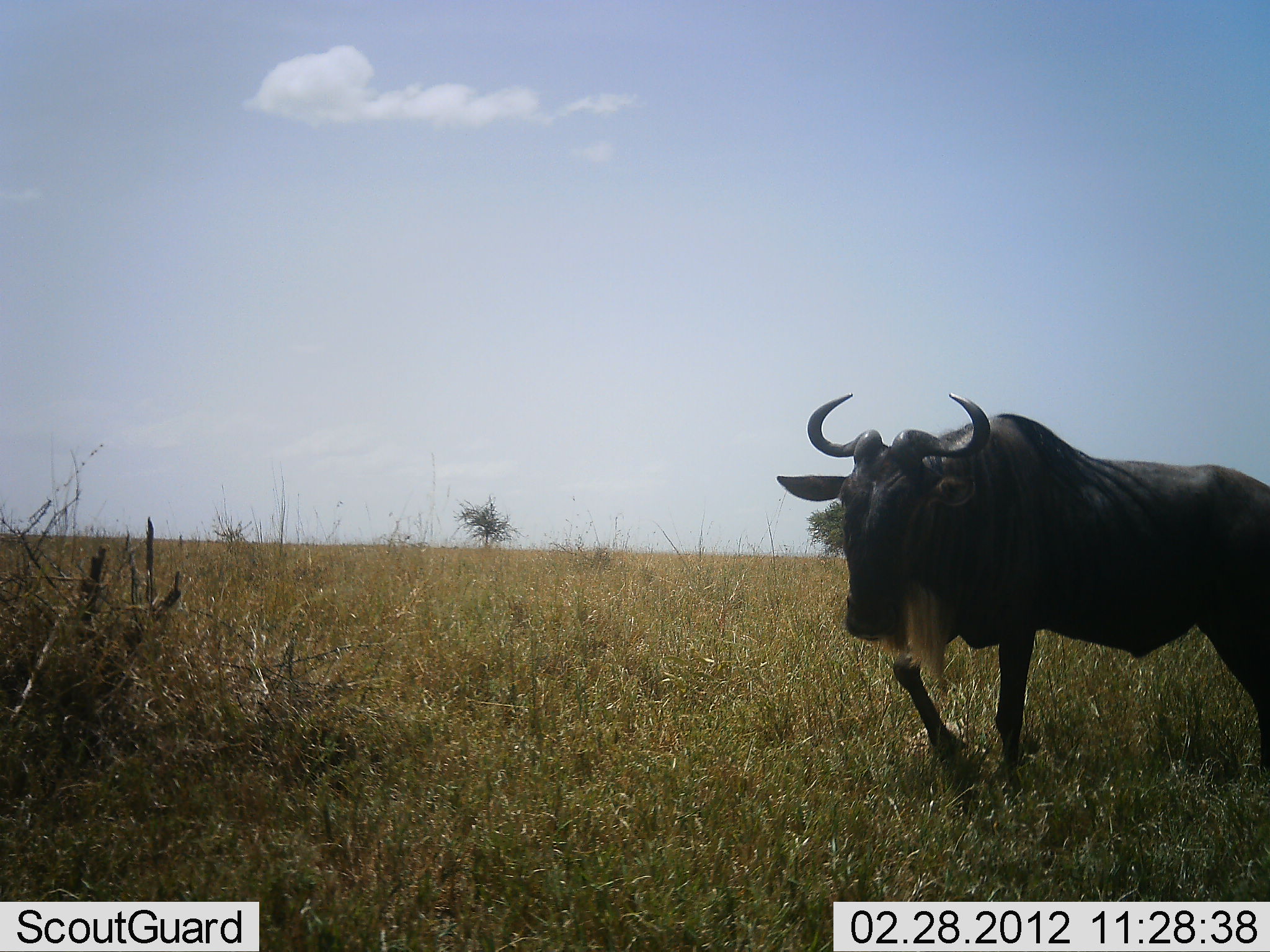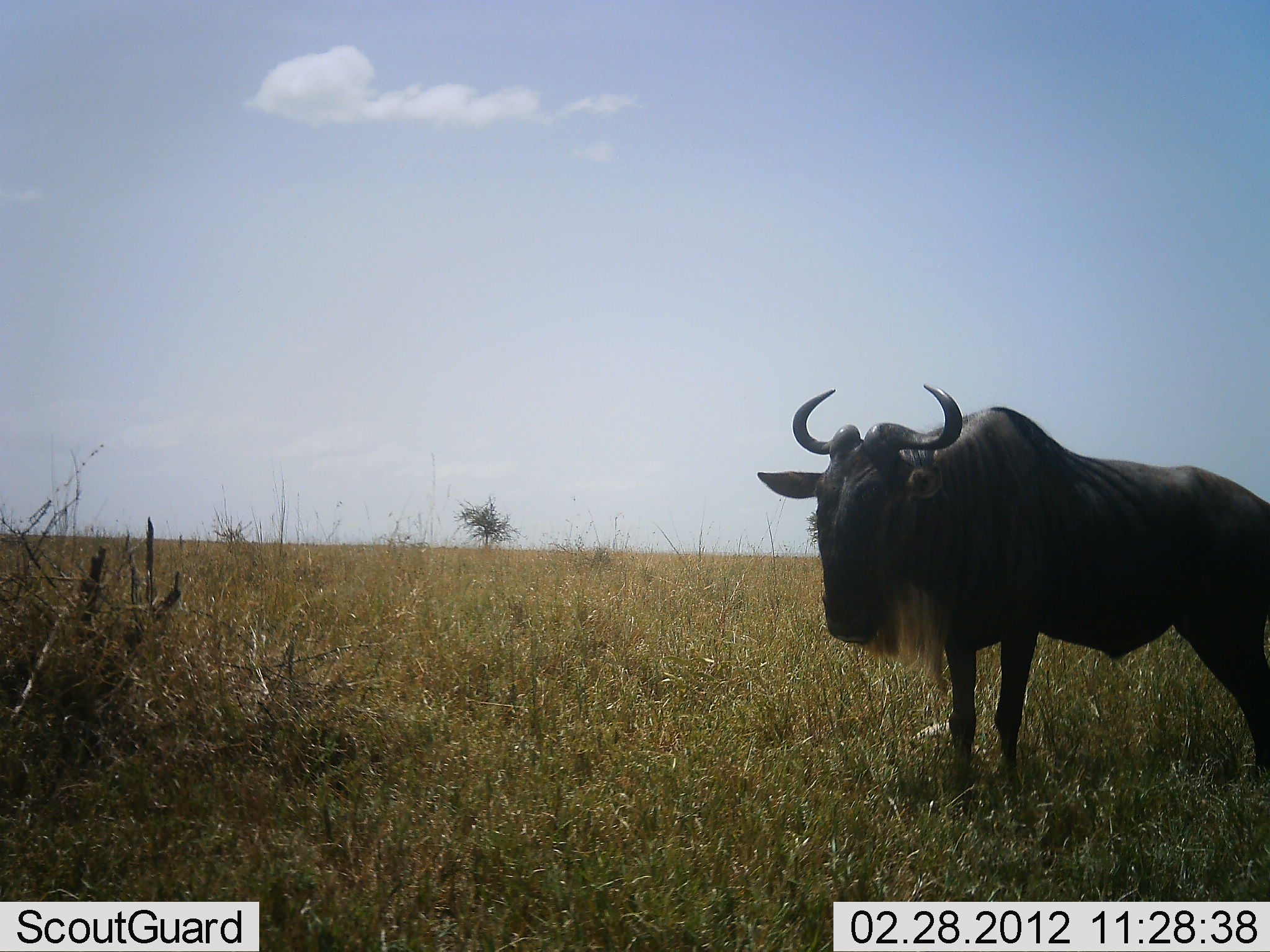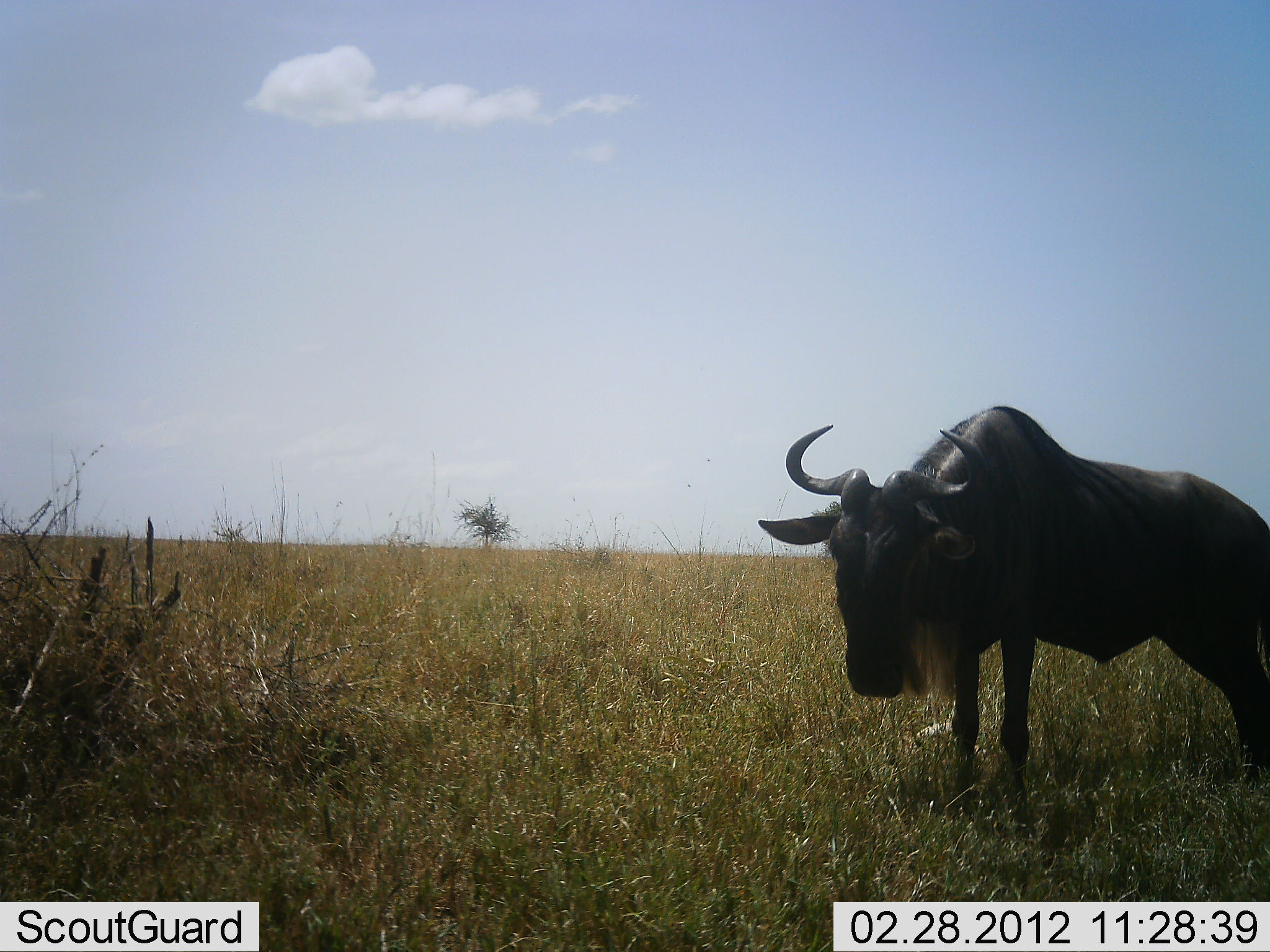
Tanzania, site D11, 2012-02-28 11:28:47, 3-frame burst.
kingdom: Animalia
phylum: Chordata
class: Mammalia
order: Artiodactyla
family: Bovidae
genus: Connochaetes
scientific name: Connochaetes taurinus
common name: blue wildebeest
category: wildebeest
Wildebeest (blue wildebeest) (Connochaetes taurinus), count 1. Behavior (volunteer vote fractions): standing 100%, resting 0%, moving 6%, interacting 0%. Young present (vote fraction): 0%. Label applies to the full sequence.